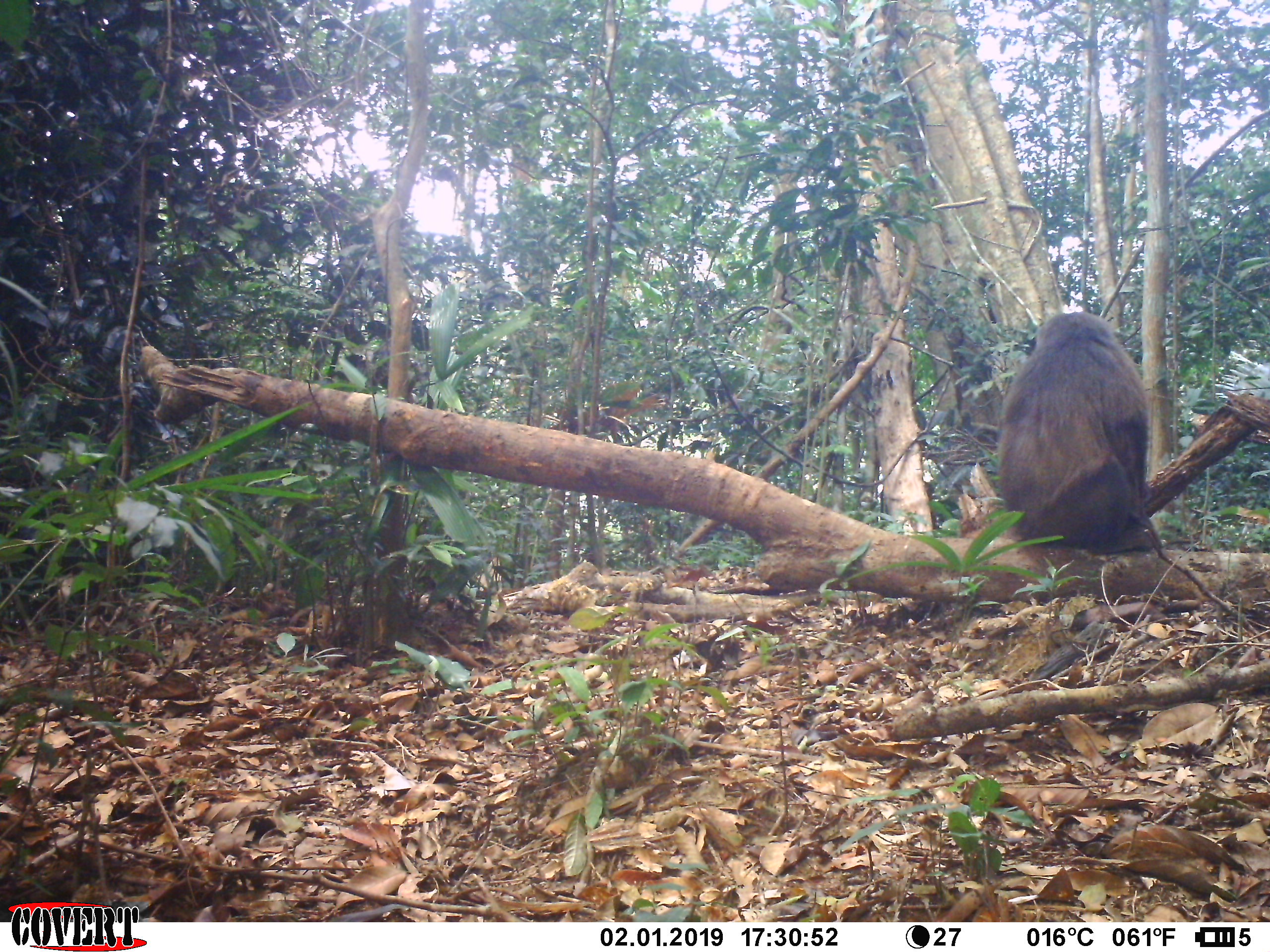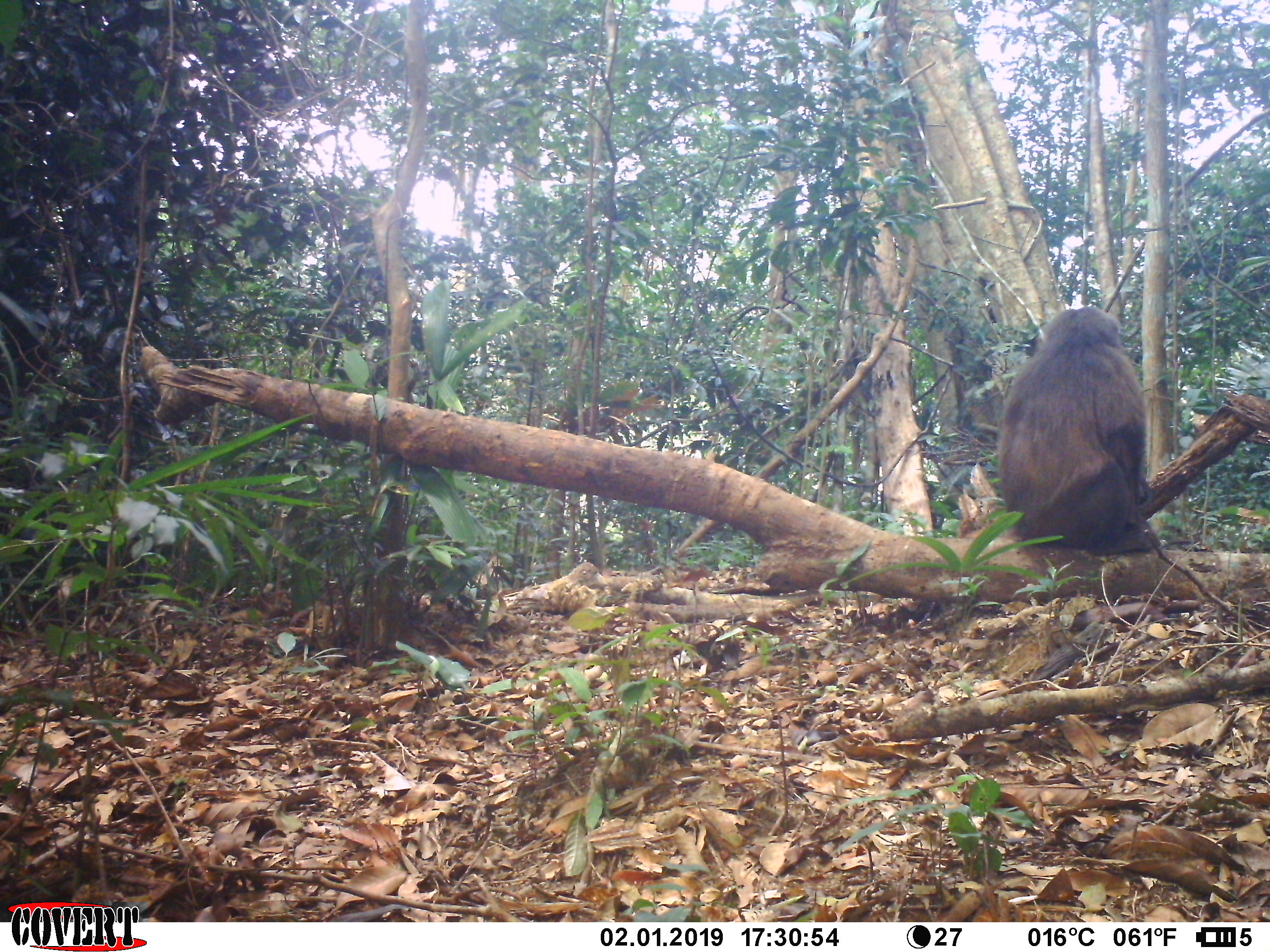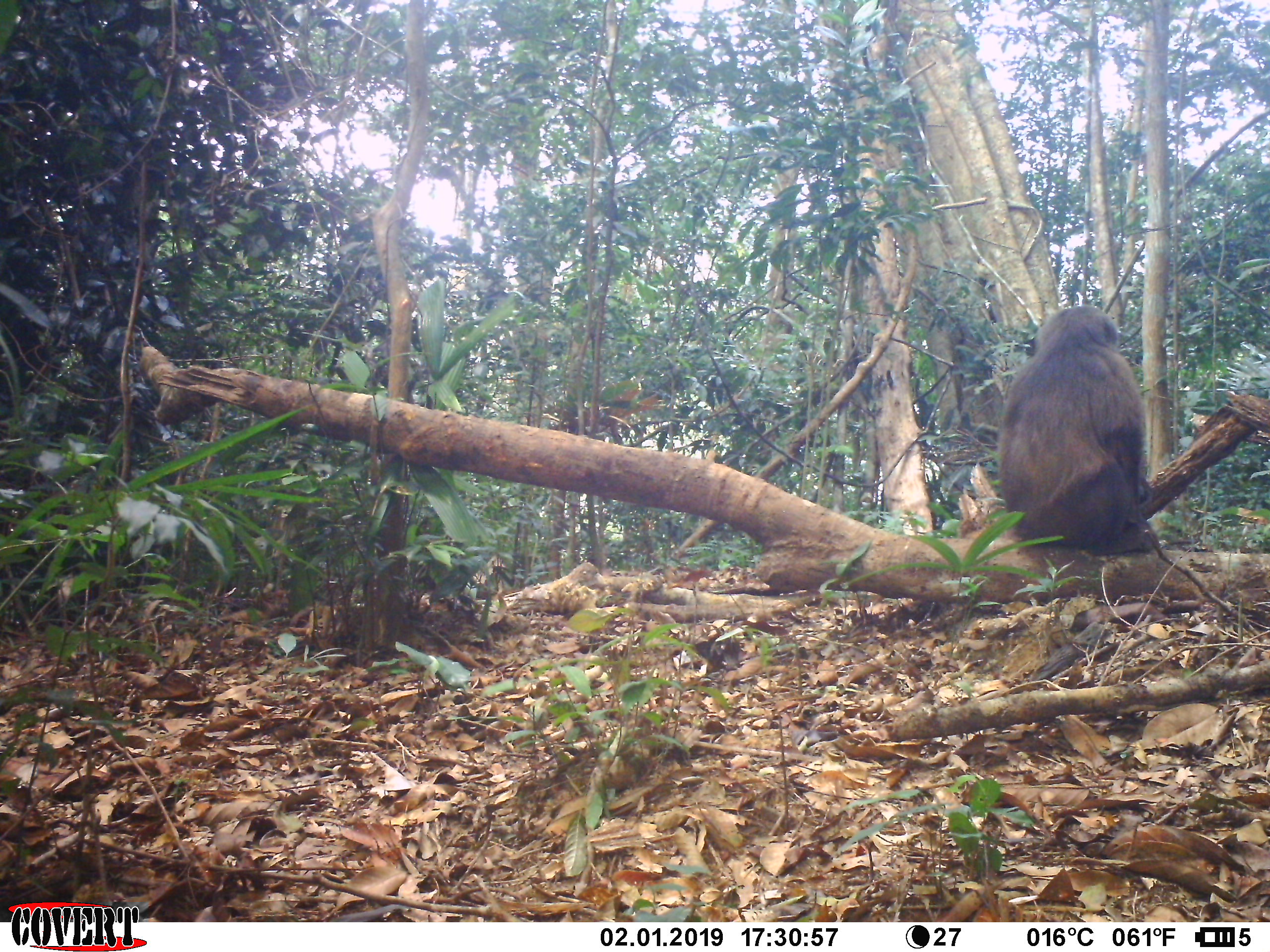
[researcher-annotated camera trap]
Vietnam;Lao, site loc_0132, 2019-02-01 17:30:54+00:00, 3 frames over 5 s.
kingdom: Animalia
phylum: Chordata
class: Mammalia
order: Primates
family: Cercopithecidae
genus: Macaca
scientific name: Macaca arctoides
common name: stump-tailed macaque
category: stump tailed macaque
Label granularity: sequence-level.